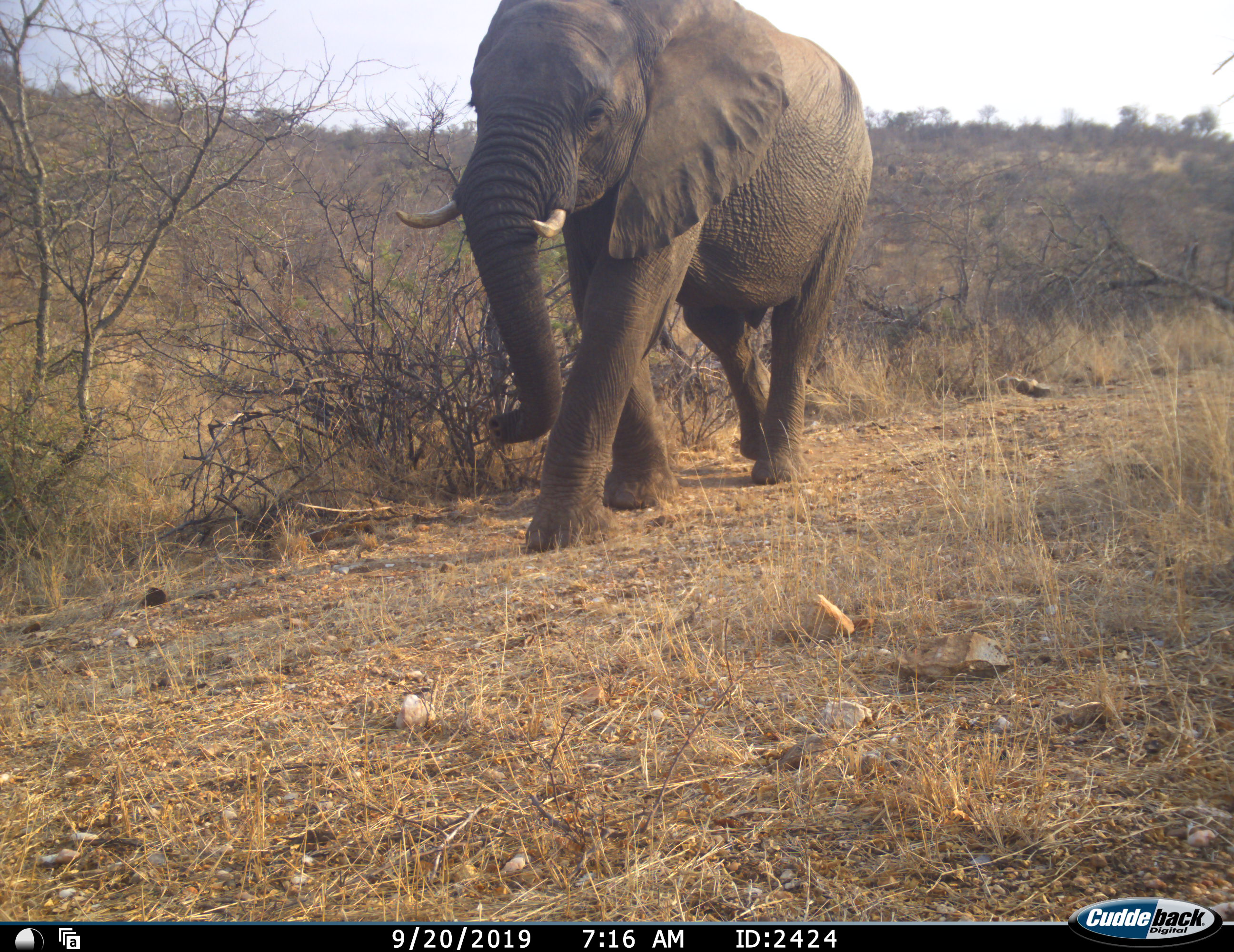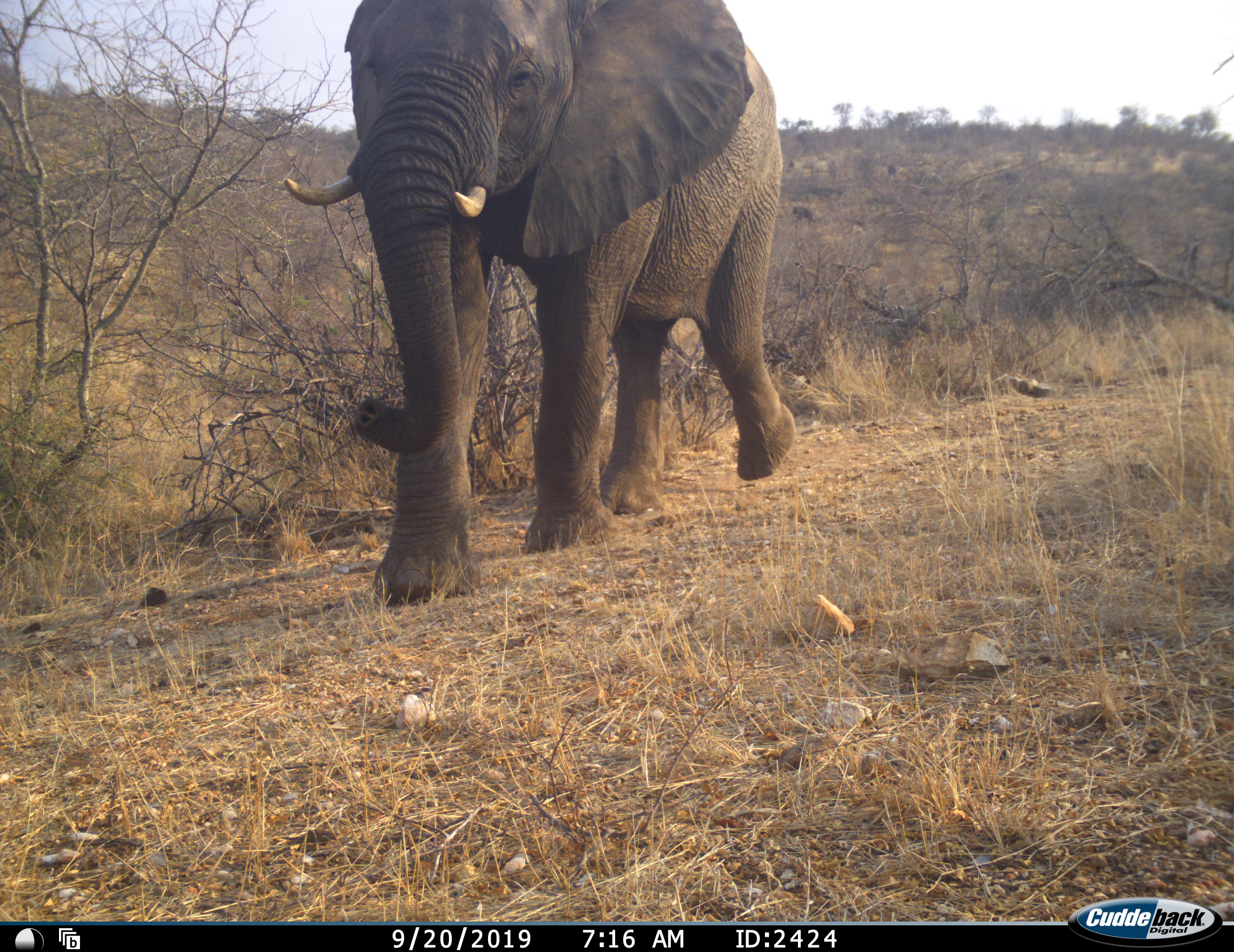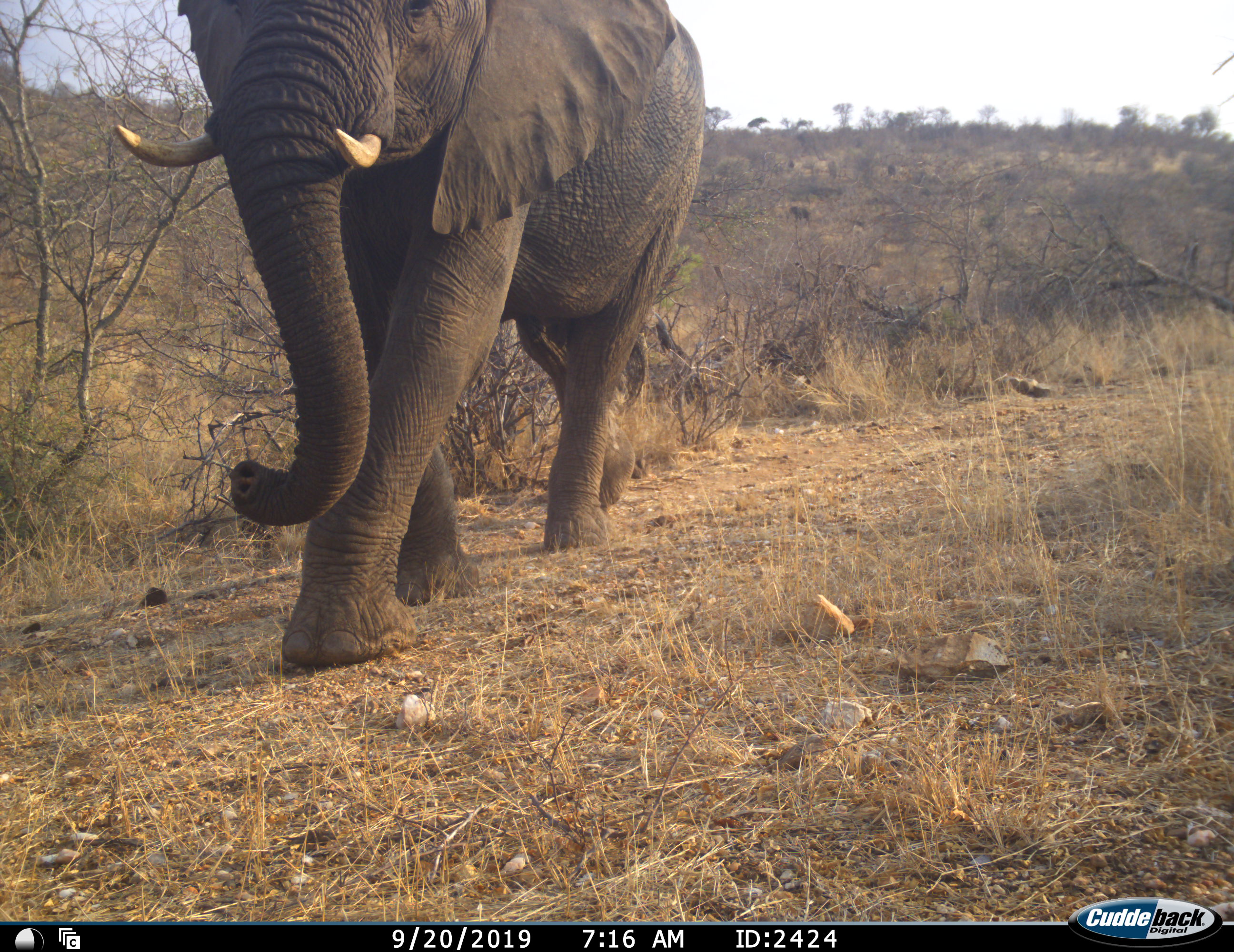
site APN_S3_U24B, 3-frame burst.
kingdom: Animalia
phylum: Chordata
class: Mammalia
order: Proboscidea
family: Elephantidae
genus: Loxodonta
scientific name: Loxodonta africana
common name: african bush elephant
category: elephant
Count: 1.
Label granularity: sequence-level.